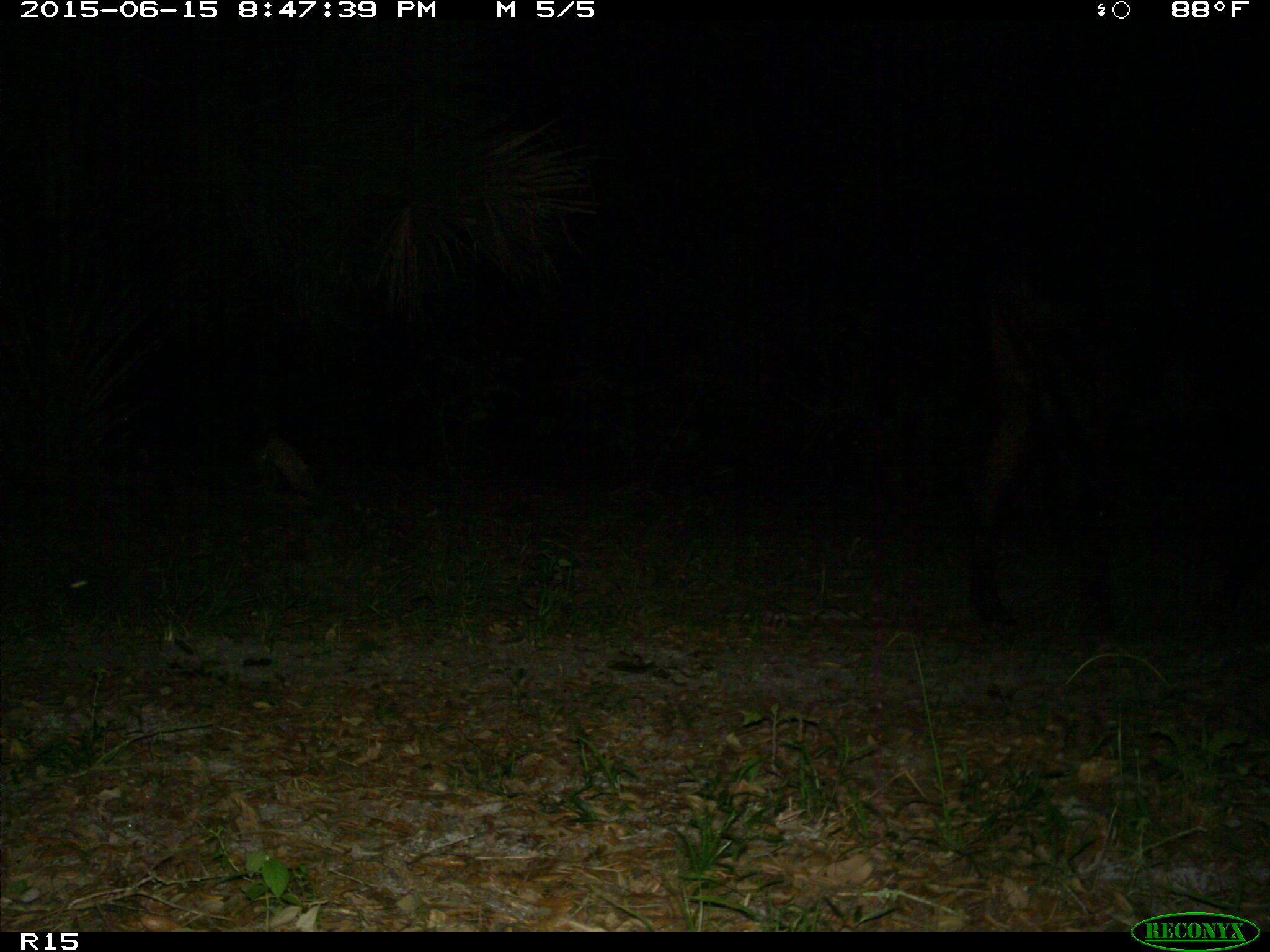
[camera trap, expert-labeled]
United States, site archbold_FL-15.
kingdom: Animalia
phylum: Chordata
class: Mammalia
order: Artiodactyla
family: Bovidae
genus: Bos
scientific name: Bos taurus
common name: domestic cow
Bos taurus (domestic cow).